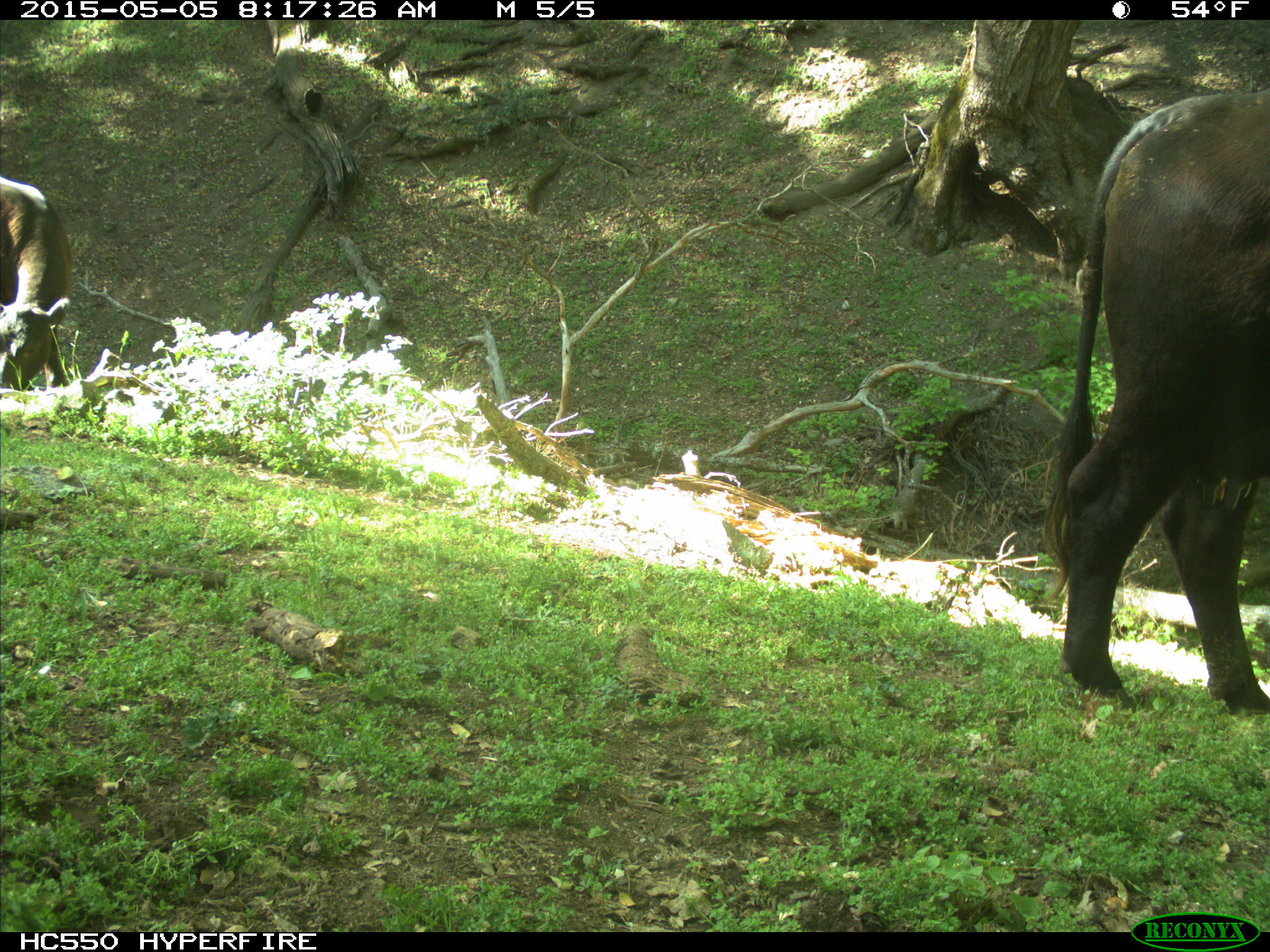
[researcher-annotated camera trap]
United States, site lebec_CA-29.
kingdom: Animalia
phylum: Chordata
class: Mammalia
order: Artiodactyla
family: Bovidae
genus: Bos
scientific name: Bos taurus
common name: domestic cow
Bos taurus (domestic cow).